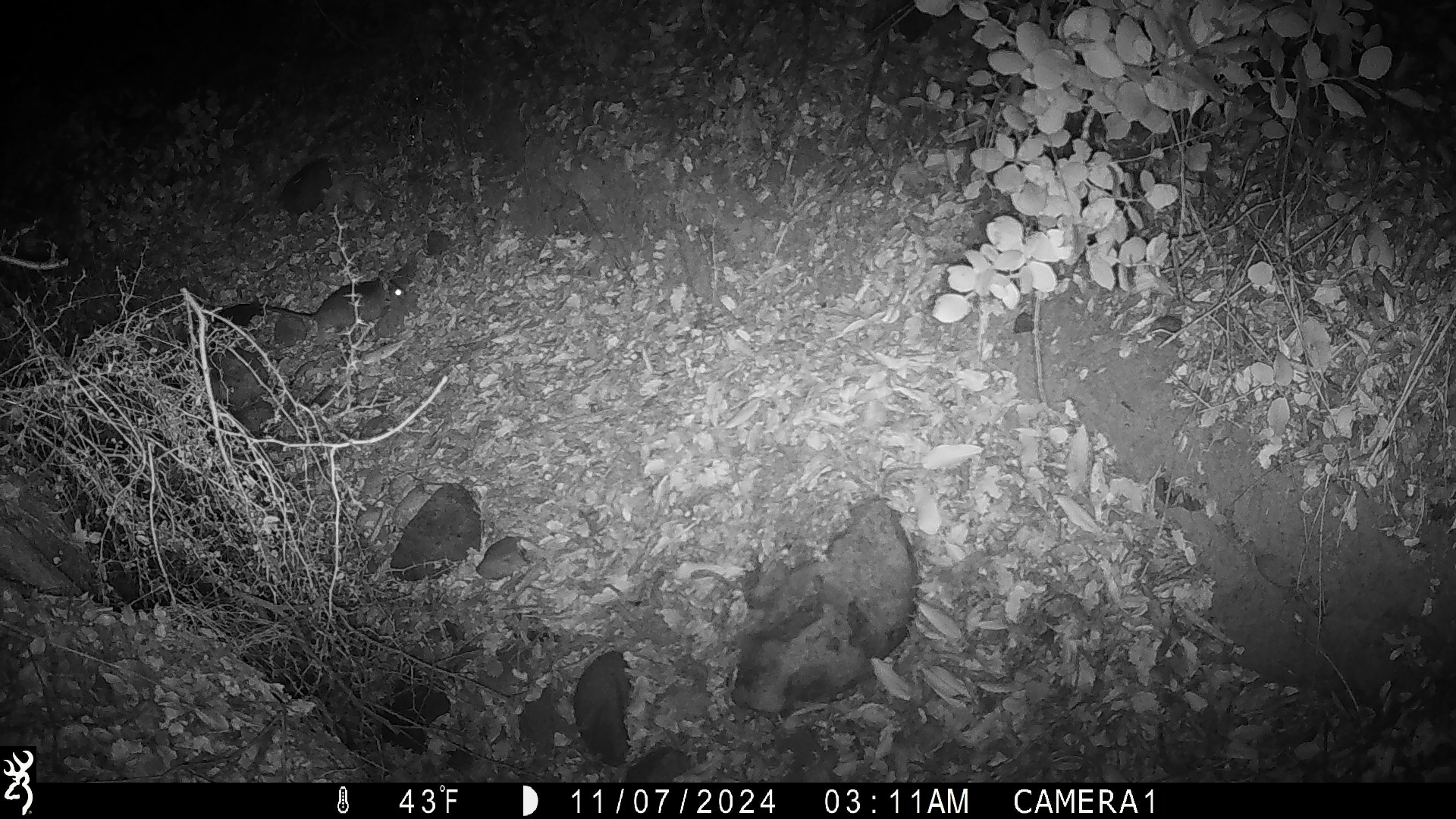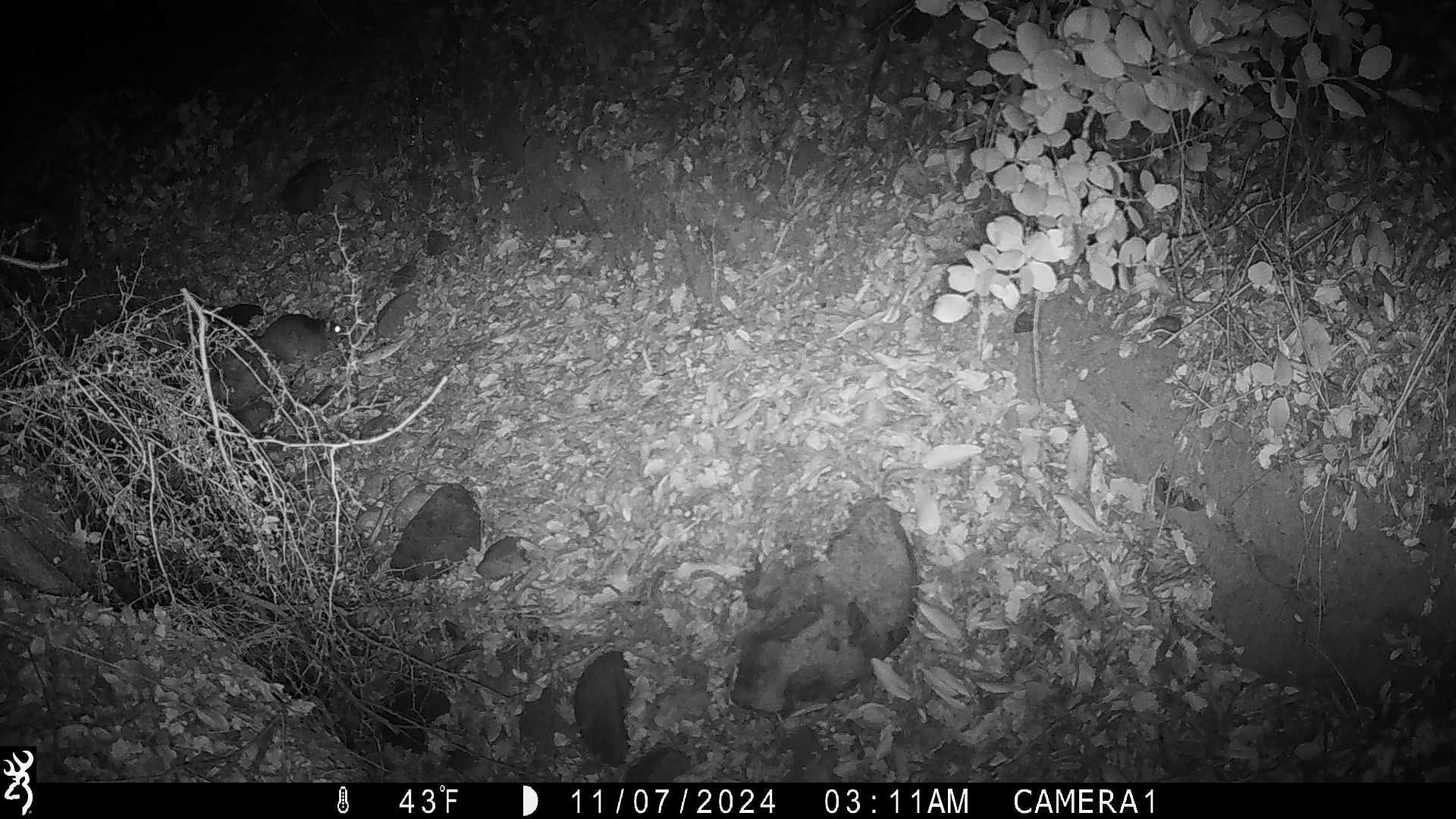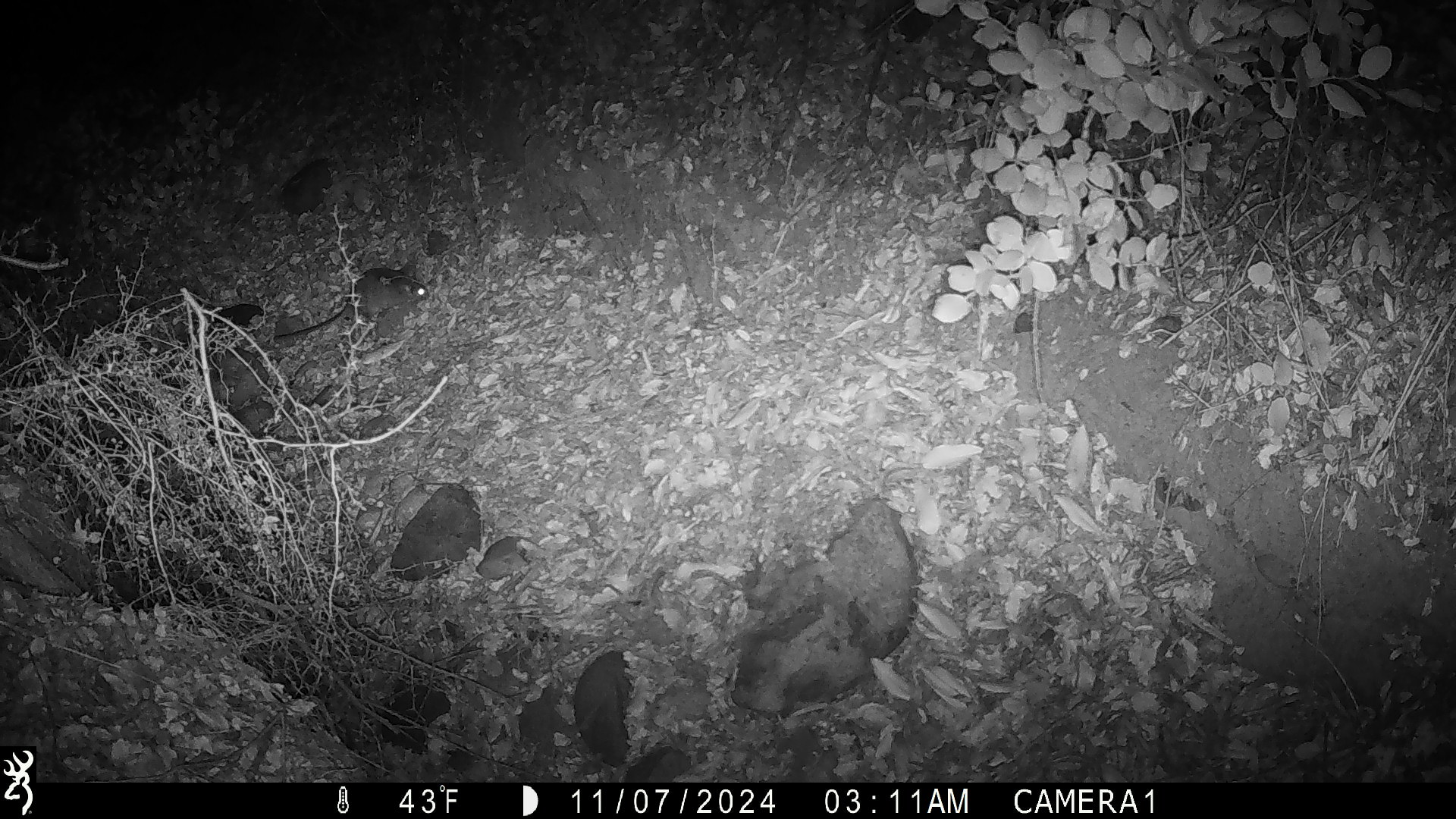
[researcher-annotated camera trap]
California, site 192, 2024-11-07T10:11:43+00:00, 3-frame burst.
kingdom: Animalia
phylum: Chordata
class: Mammalia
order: Rodentia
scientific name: Rodentia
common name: mouse or rat